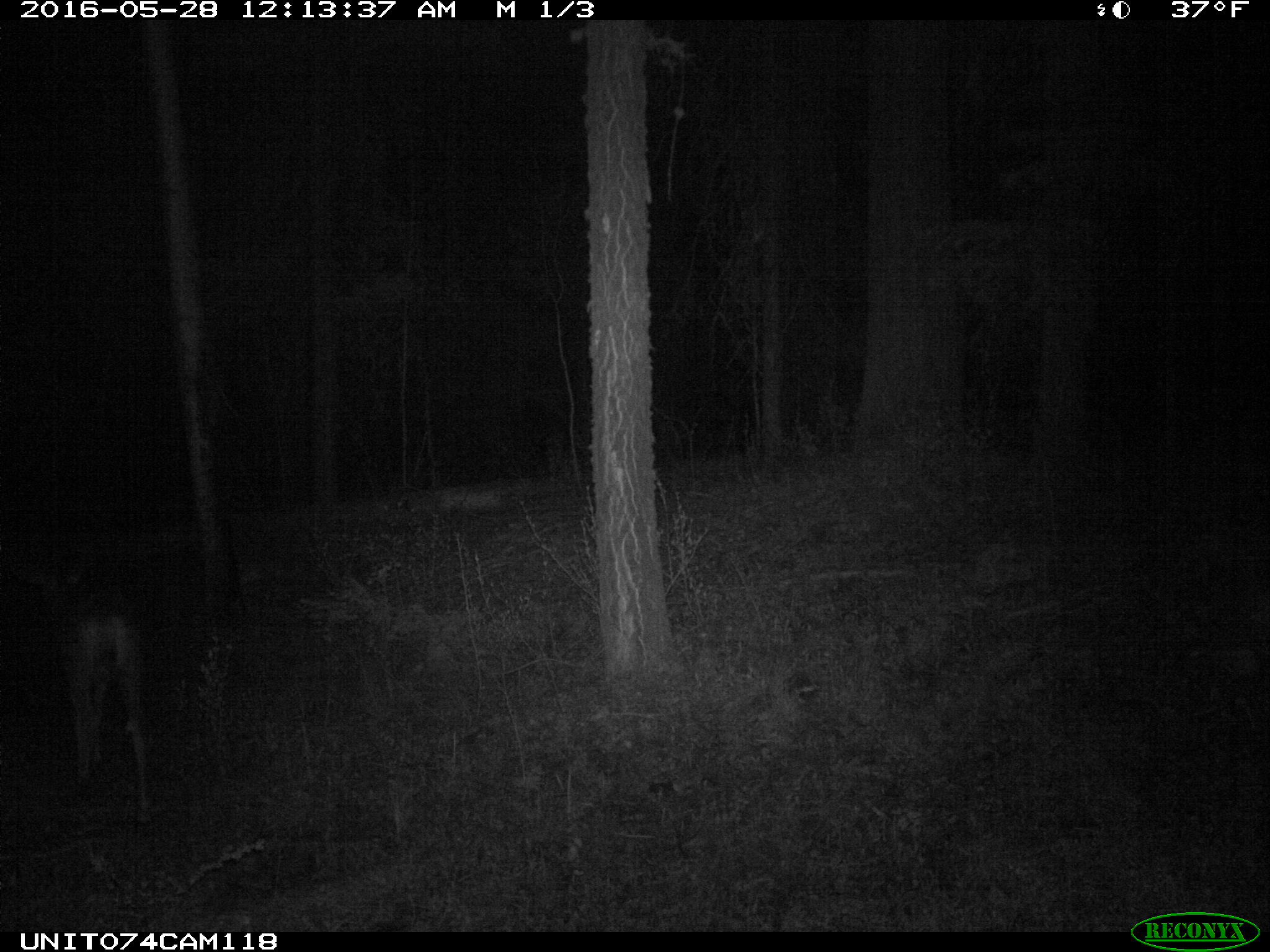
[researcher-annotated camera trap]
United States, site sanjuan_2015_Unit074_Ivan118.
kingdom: Animalia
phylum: Chordata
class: Mammalia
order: Artiodactyla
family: Cervidae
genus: Odocoileus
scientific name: Odocoileus hemionus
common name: mule deer